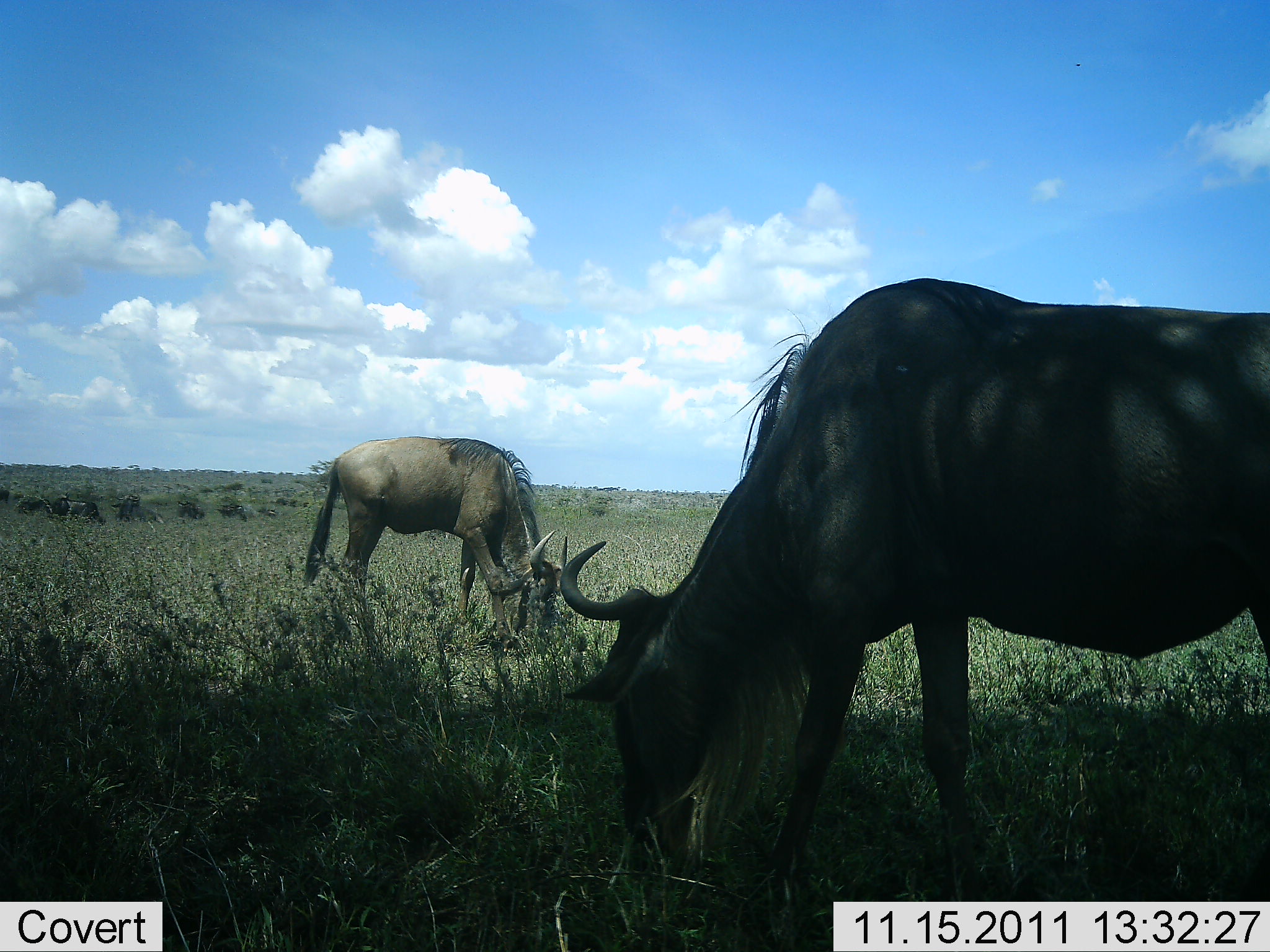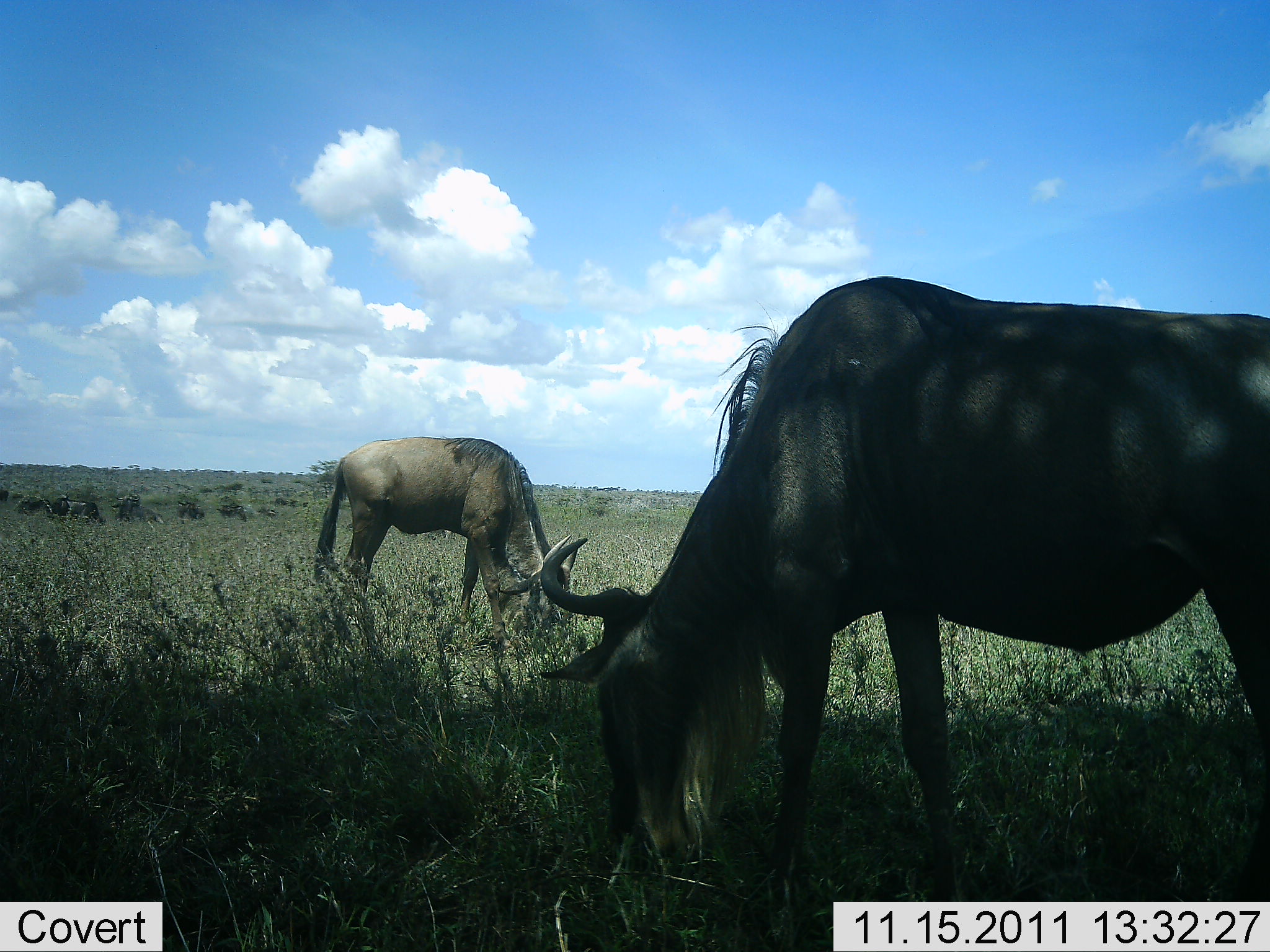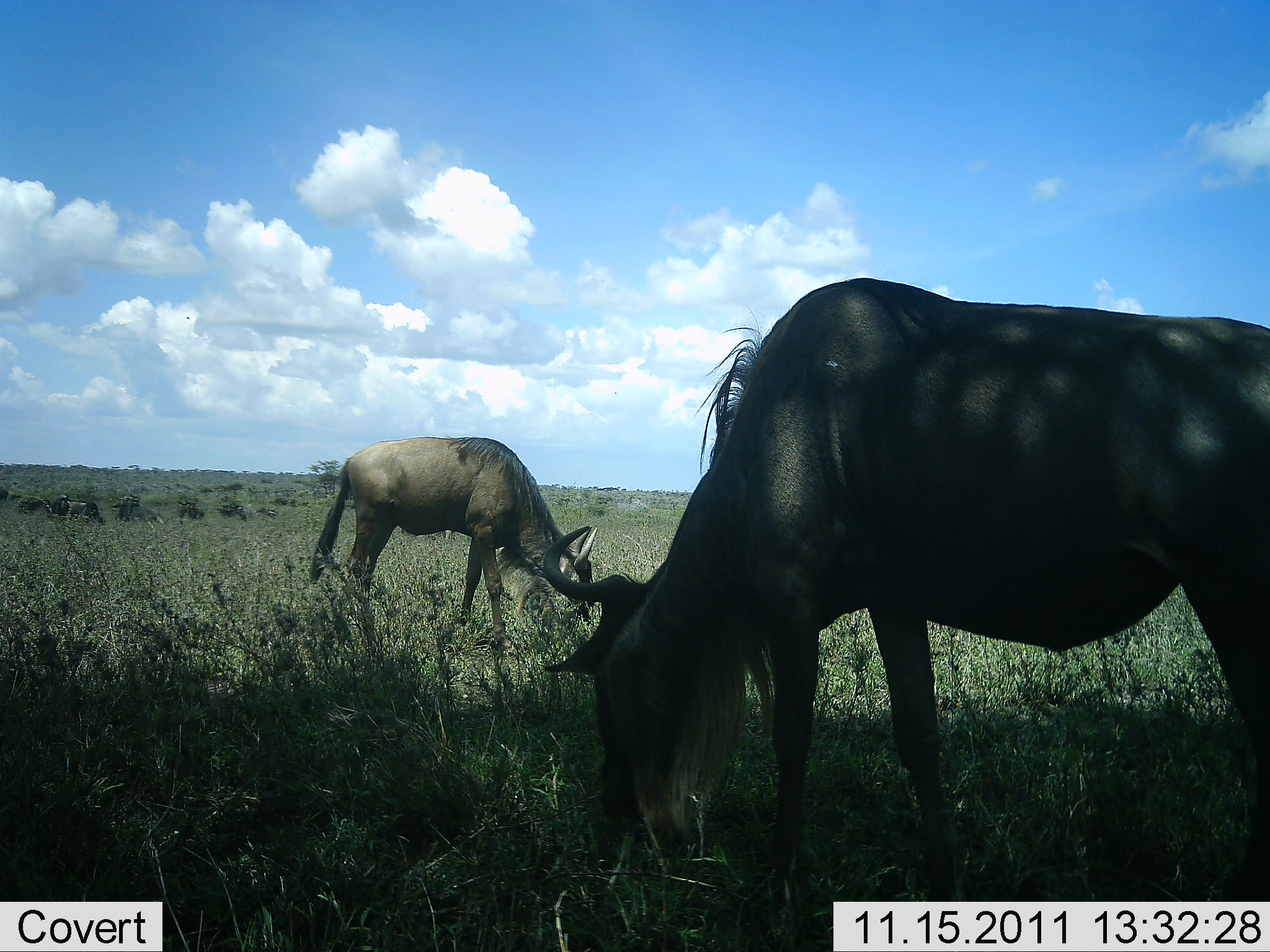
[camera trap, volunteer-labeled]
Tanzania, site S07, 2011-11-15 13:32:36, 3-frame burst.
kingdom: Animalia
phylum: Chordata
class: Mammalia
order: Artiodactyla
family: Bovidae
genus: Connochaetes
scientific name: Connochaetes taurinus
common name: blue wildebeest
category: wildebeest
Wildebeest (blue wildebeest) (Connochaetes taurinus), count 2. Behavior (volunteer vote fractions): standing 14%, resting 0%, moving 0%, interacting 0%. Young present (vote fraction): 0%. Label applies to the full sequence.